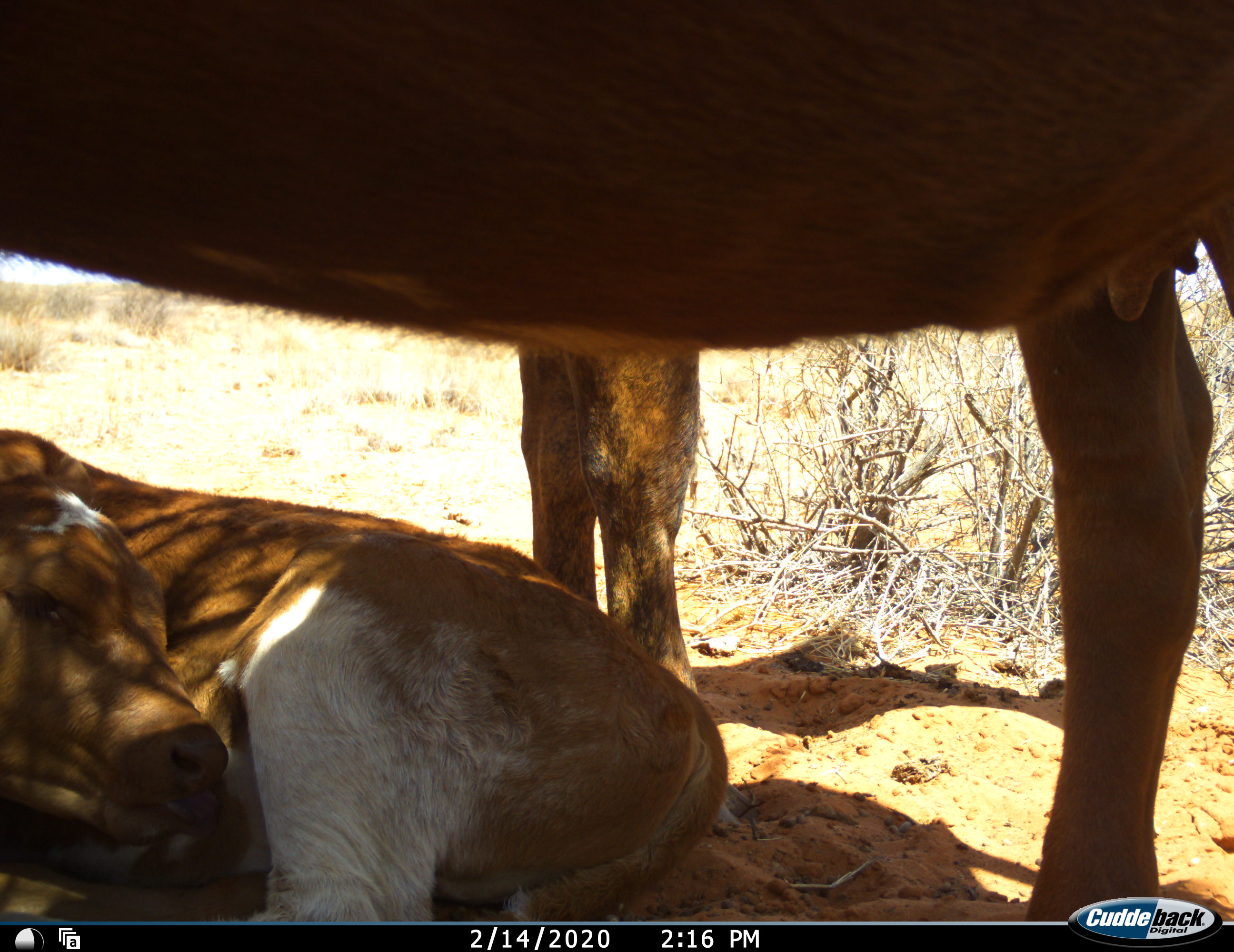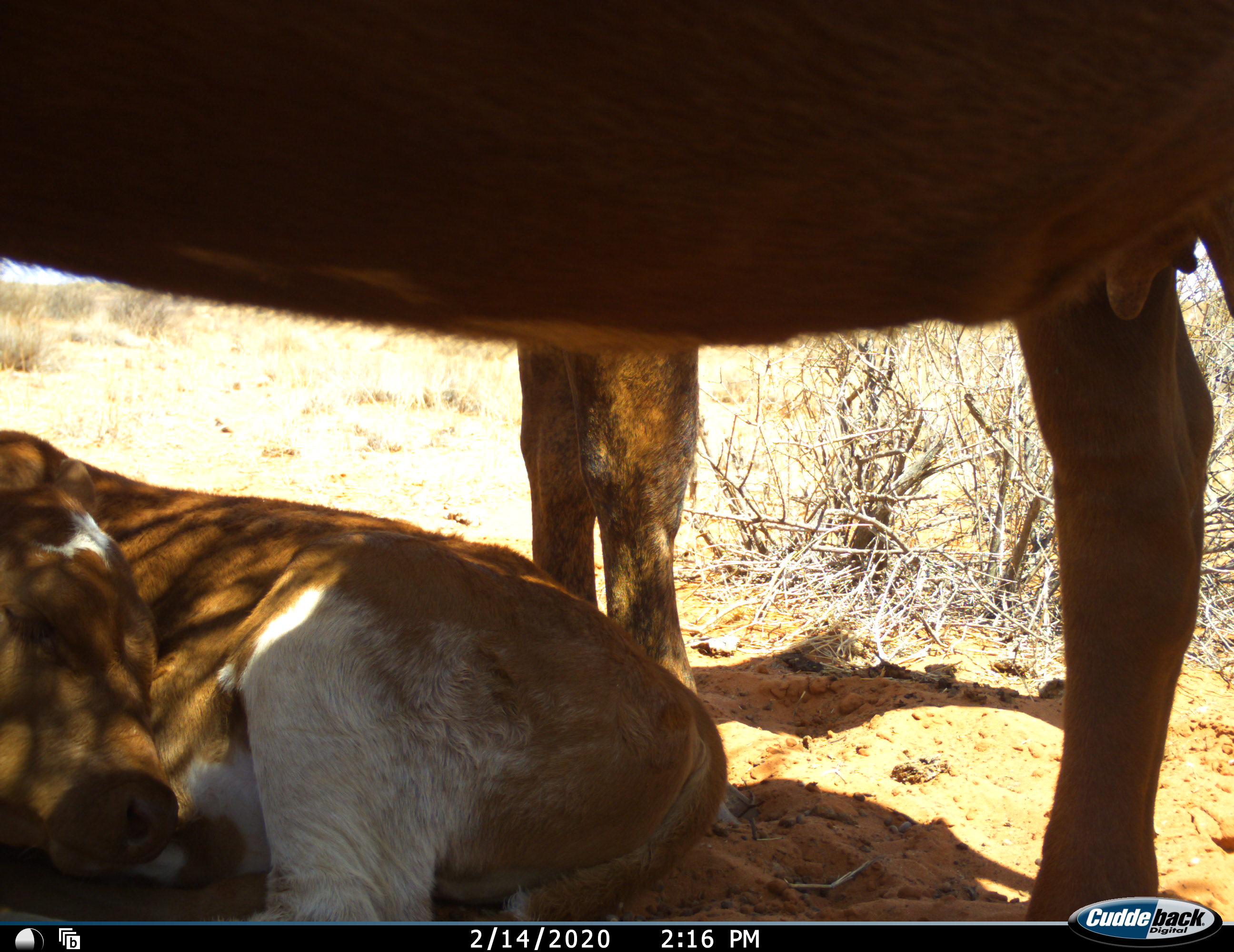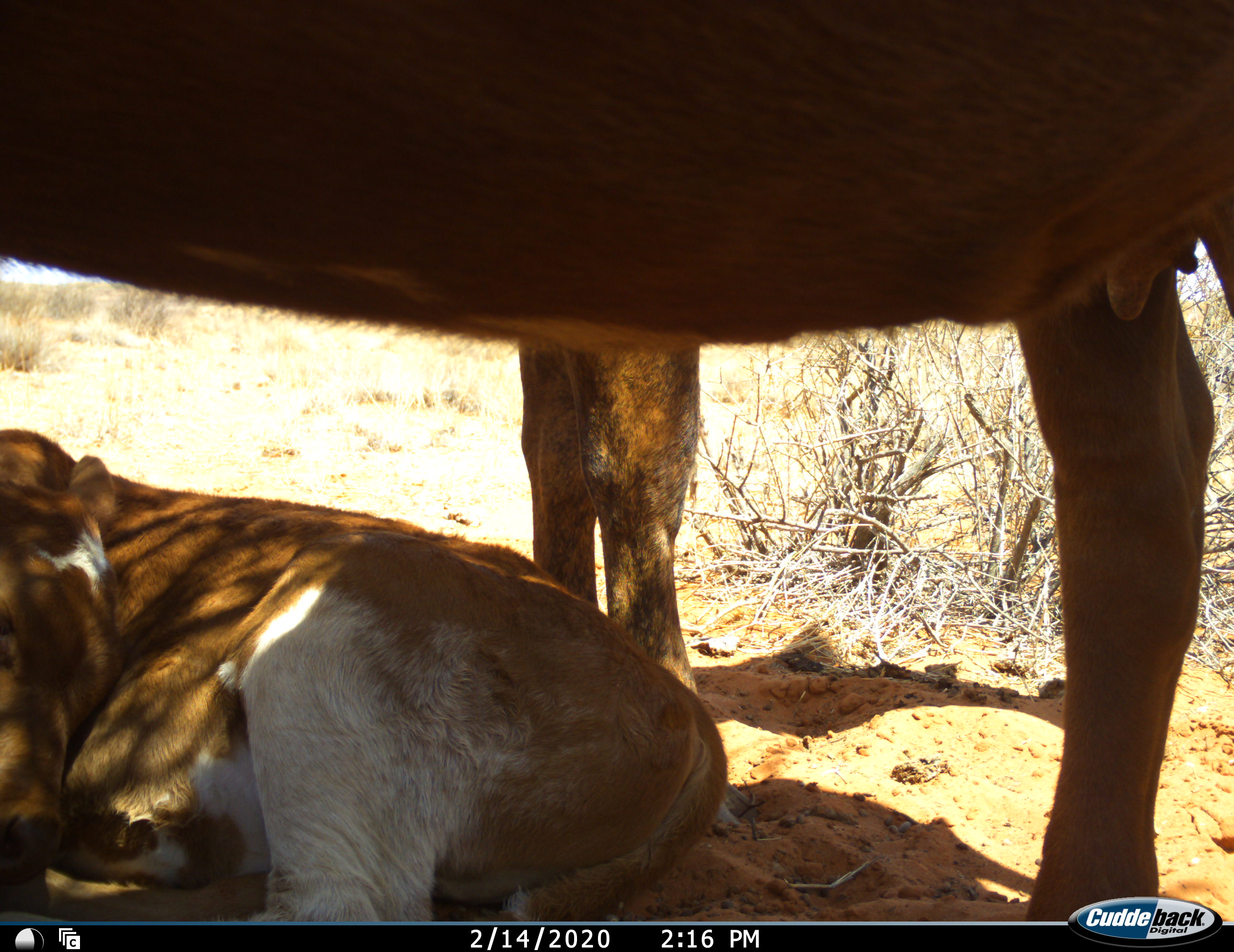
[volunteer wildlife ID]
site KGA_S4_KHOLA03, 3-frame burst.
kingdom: Animalia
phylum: Chordata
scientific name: Vertebrata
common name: domestic animal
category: domesticanimal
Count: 3.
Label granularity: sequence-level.